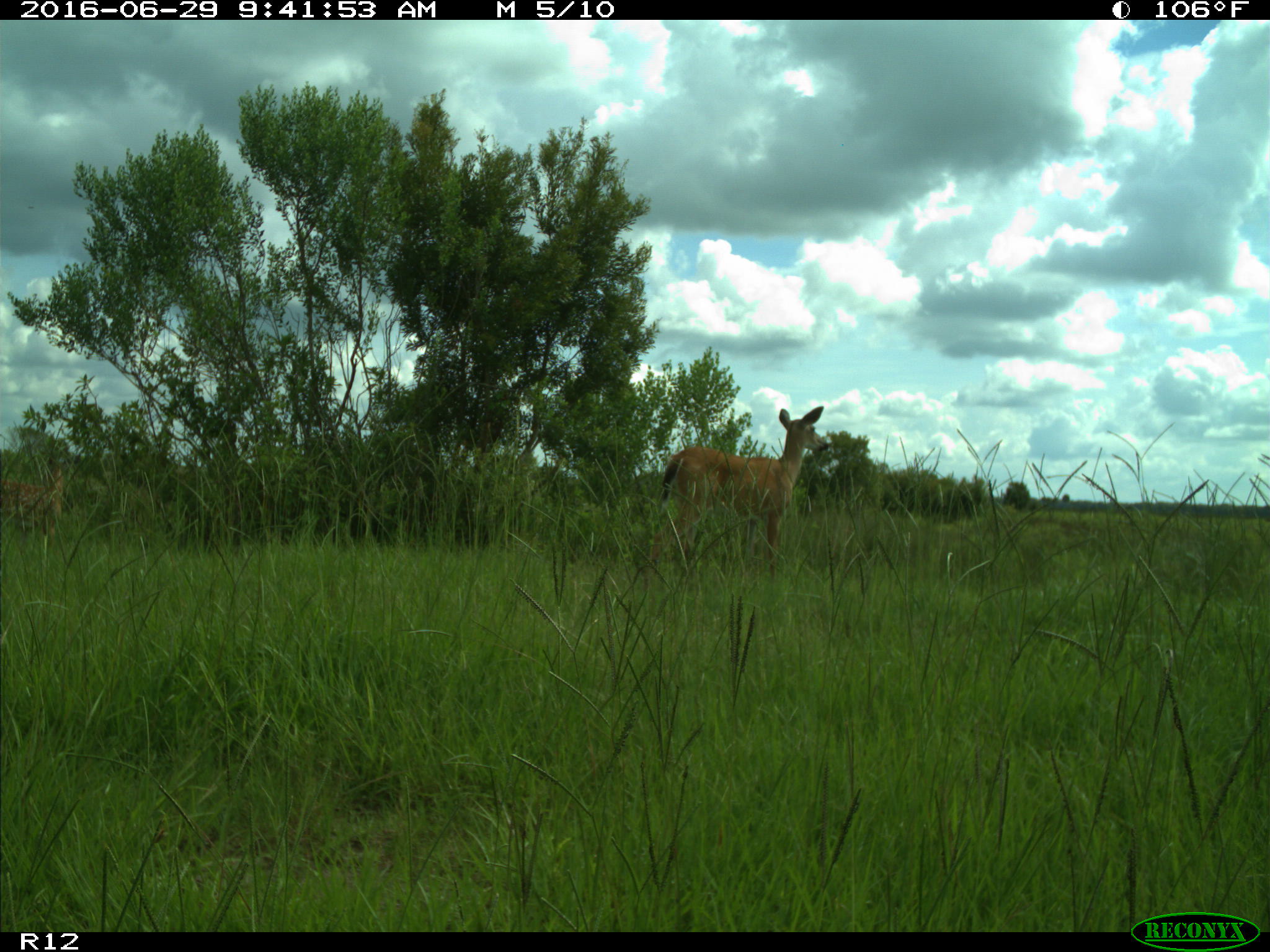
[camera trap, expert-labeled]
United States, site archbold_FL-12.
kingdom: Animalia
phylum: Chordata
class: Mammalia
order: Artiodactyla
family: Cervidae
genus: Odocoileus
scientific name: Odocoileus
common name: deer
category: unidentified deer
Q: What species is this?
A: Unidentified deer (deer) (Odocoileus).